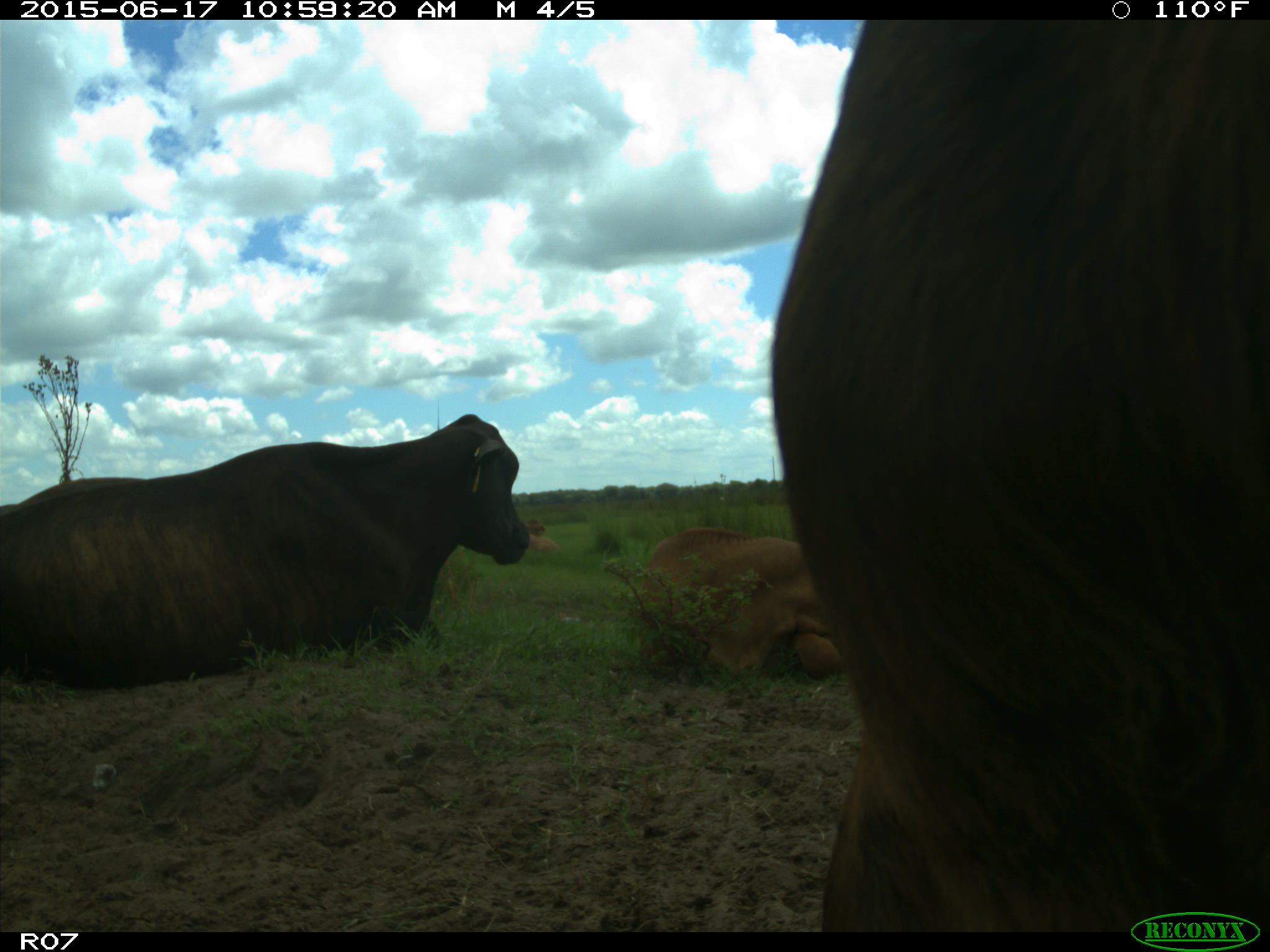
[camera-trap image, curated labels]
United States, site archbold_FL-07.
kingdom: Animalia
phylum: Chordata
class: Mammalia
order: Artiodactyla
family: Bovidae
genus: Bos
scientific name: Bos taurus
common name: domestic cow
Bos taurus (domestic cow).